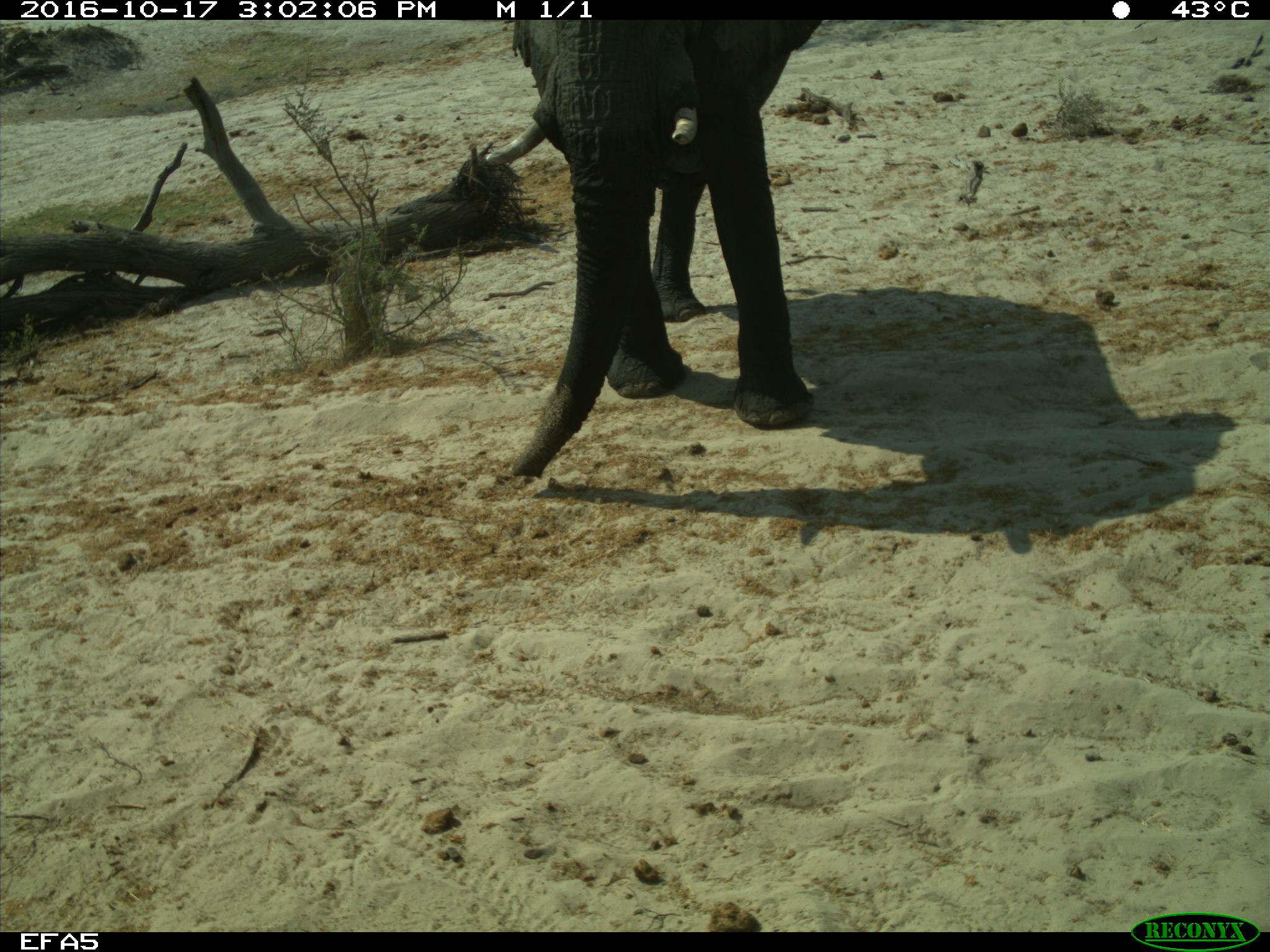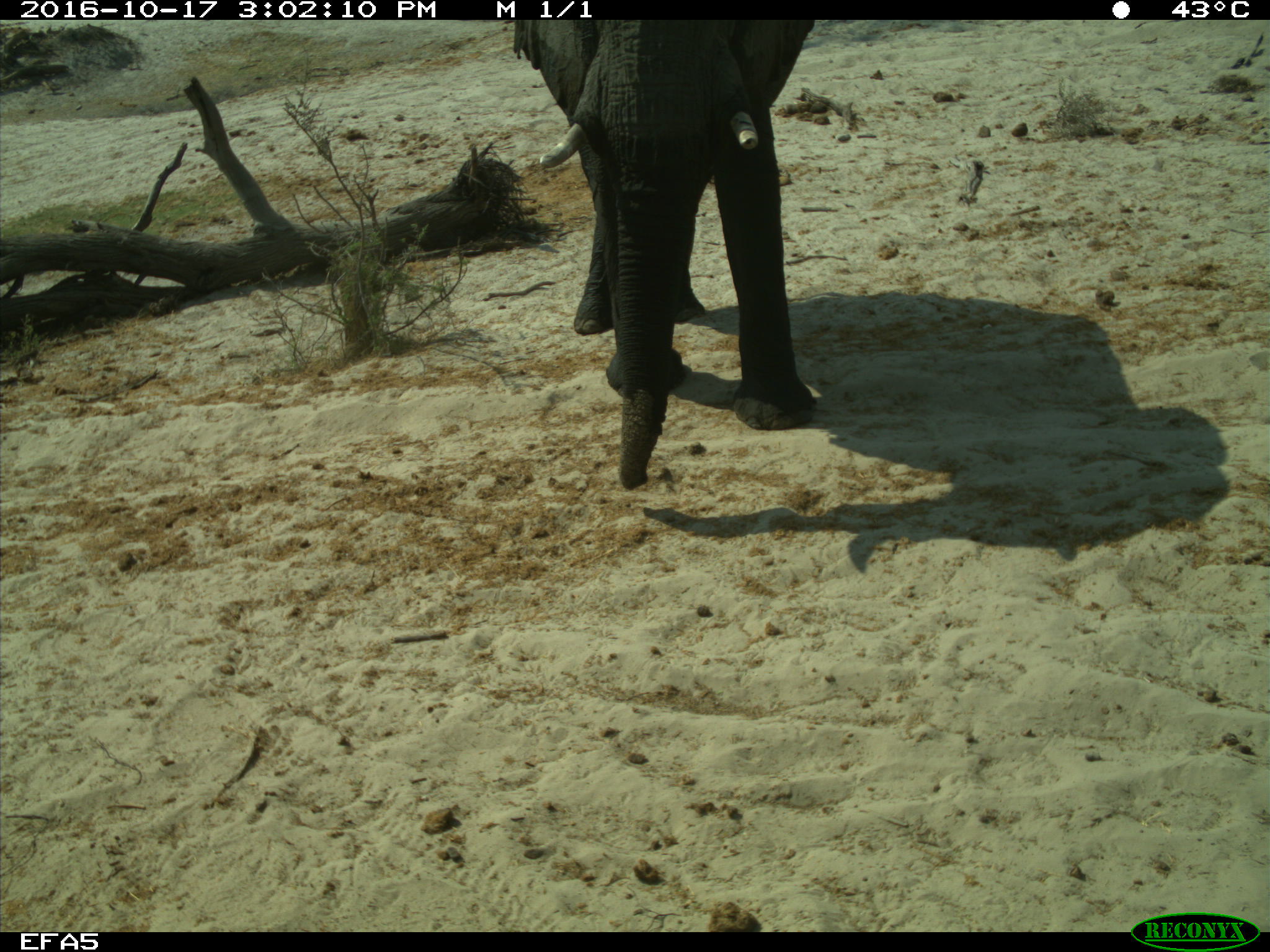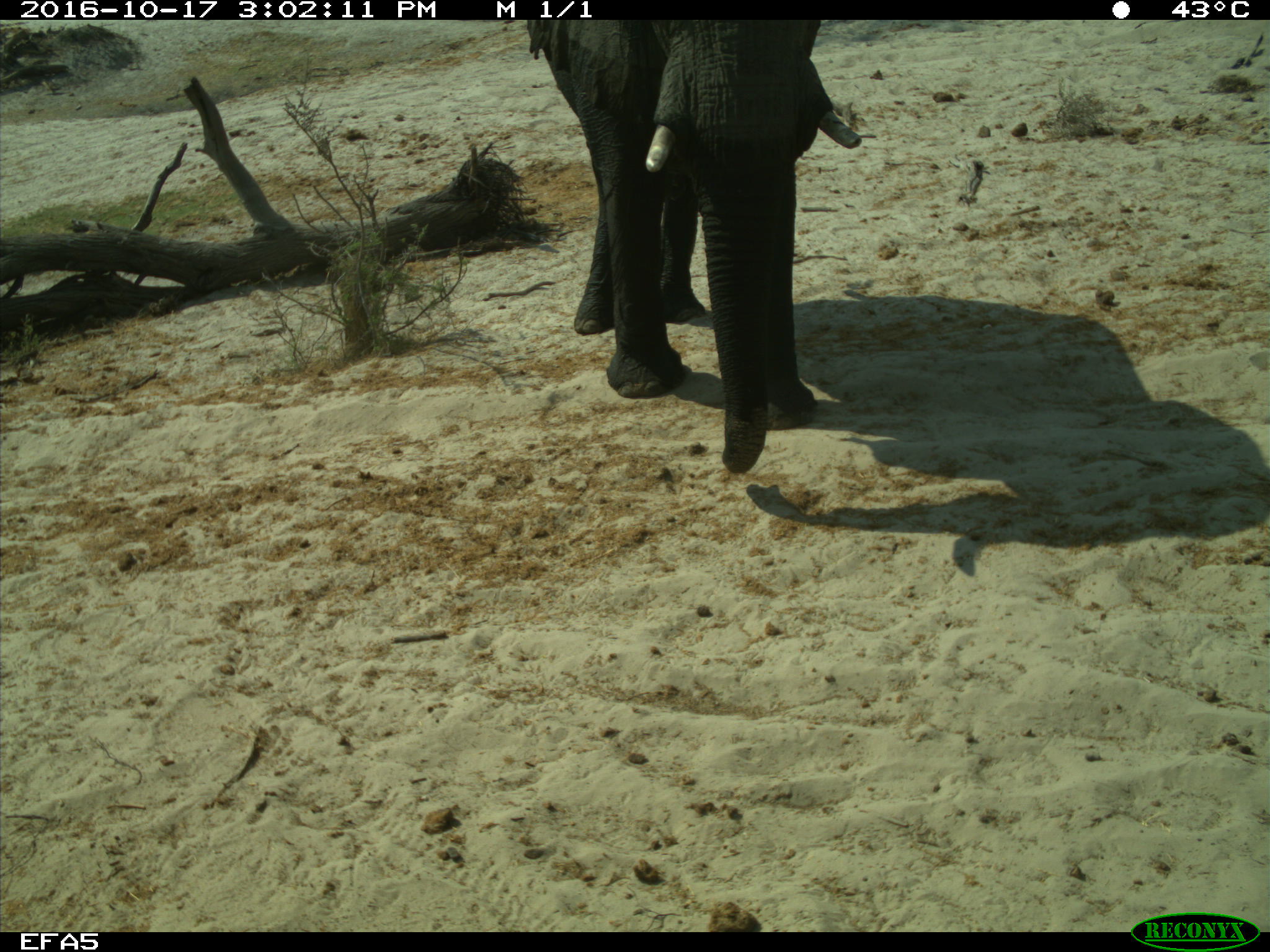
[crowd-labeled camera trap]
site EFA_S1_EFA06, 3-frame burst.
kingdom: Animalia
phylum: Chordata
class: Mammalia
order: Proboscidea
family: Elephantidae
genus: Loxodonta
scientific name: Loxodonta africana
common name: african bush elephant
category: elephant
Elephant (african bush elephant) (Loxodonta africana), count 1. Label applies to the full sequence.